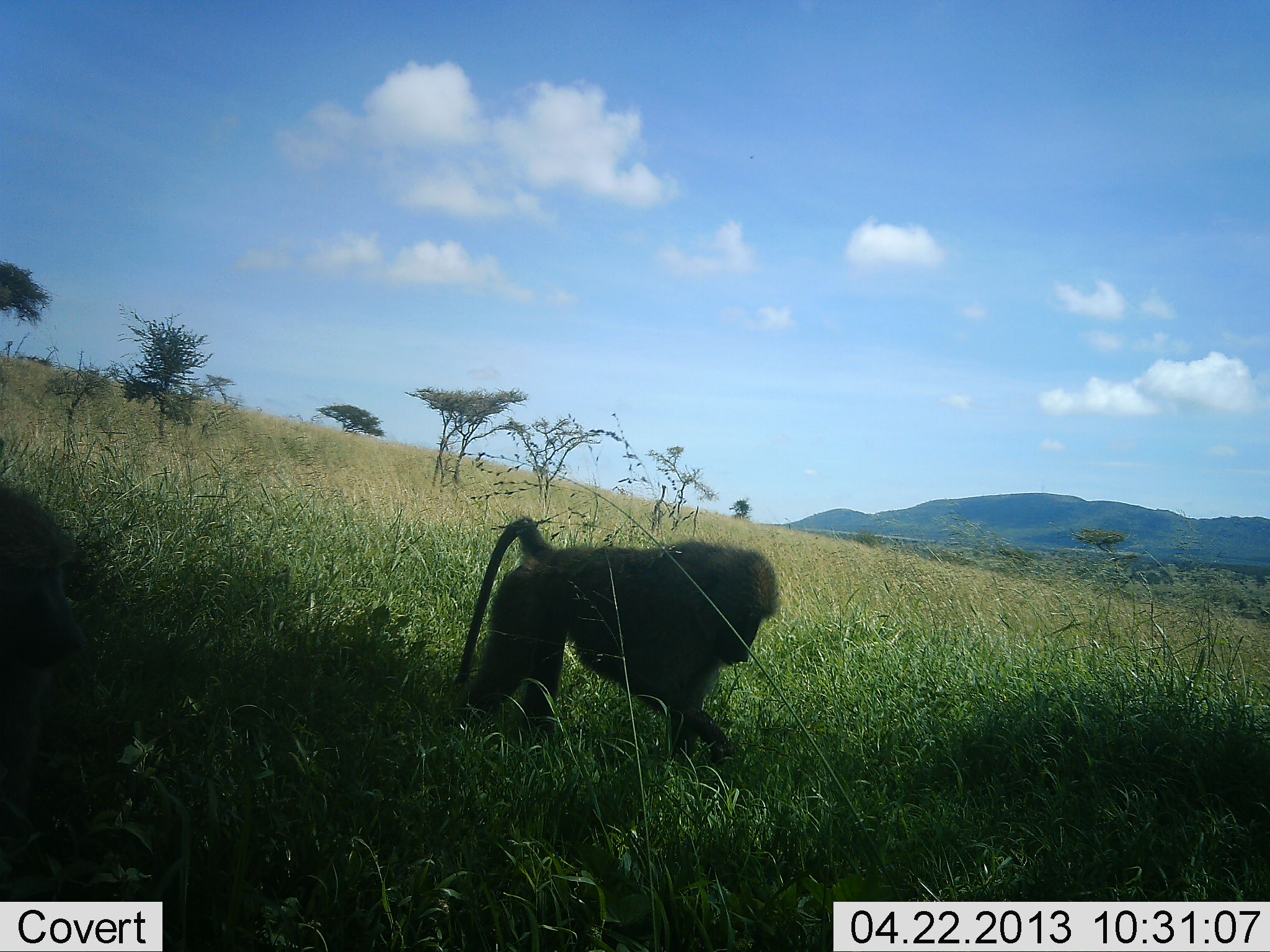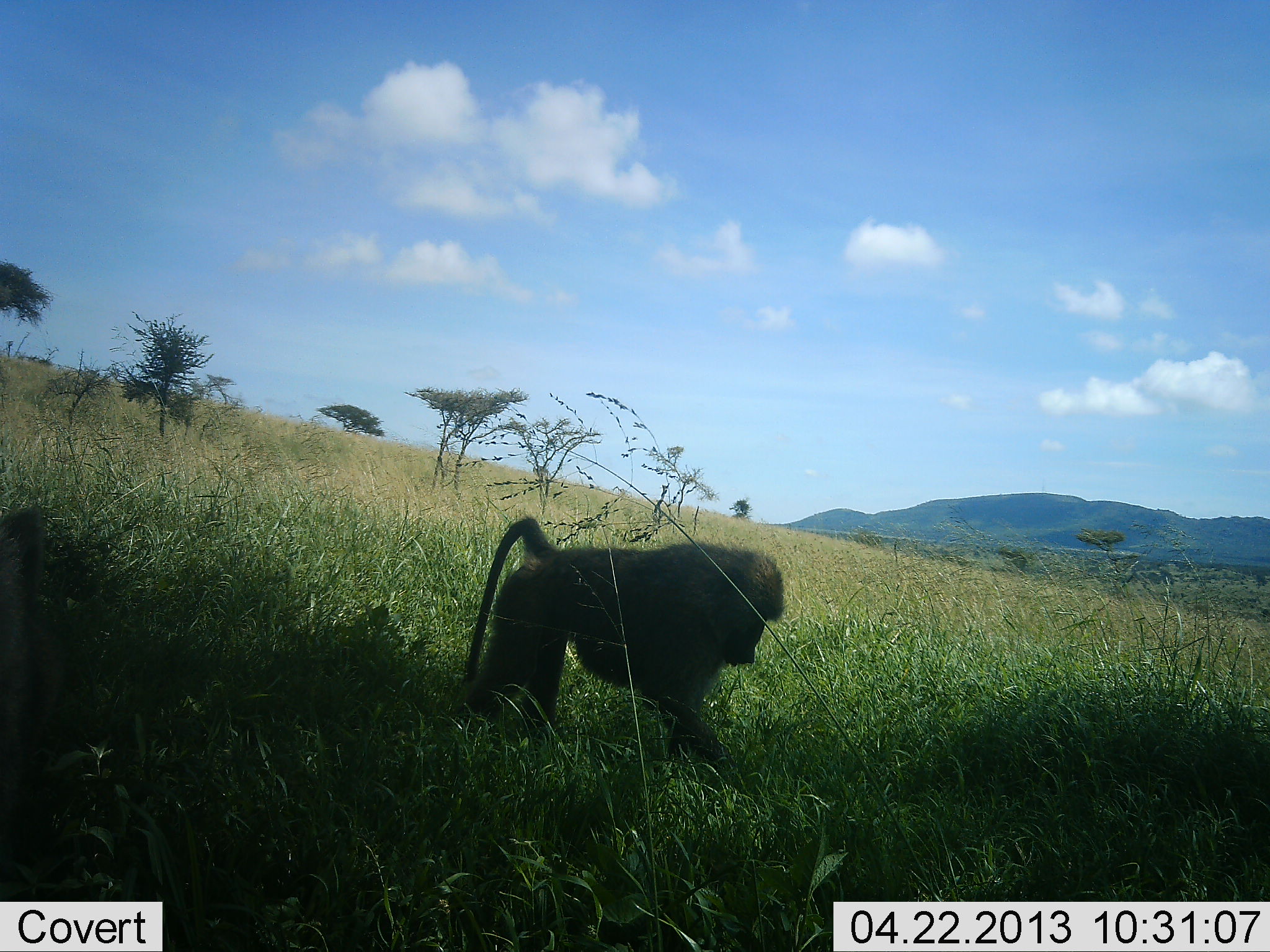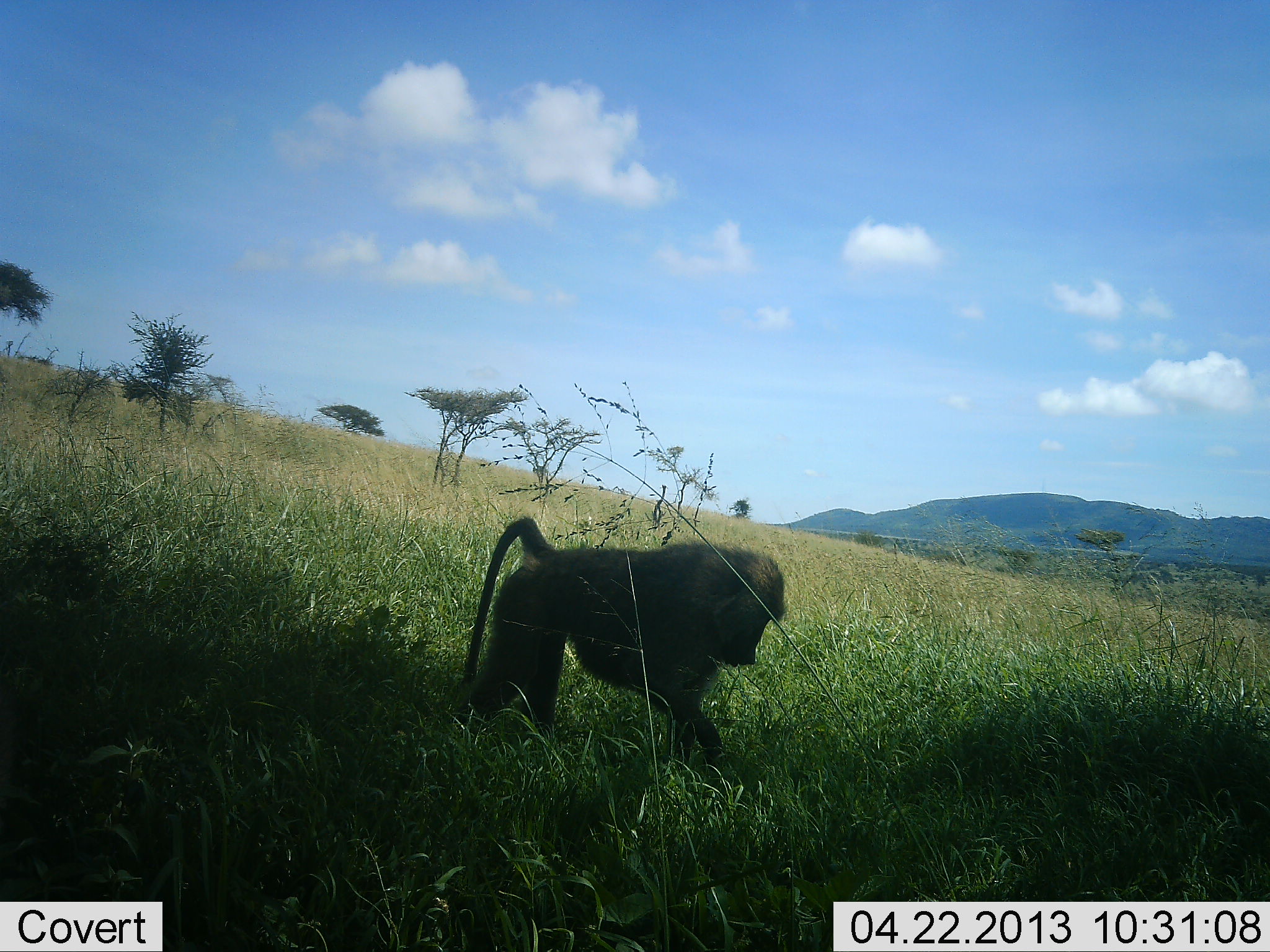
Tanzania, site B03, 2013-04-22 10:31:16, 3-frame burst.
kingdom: Animalia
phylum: Chordata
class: Mammalia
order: Primates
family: Cercopithecidae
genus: Papio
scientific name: Papio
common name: baboon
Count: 2.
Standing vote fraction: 50%.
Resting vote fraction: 0%.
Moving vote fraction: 20%.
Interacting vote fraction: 0%.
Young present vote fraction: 0%.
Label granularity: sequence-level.